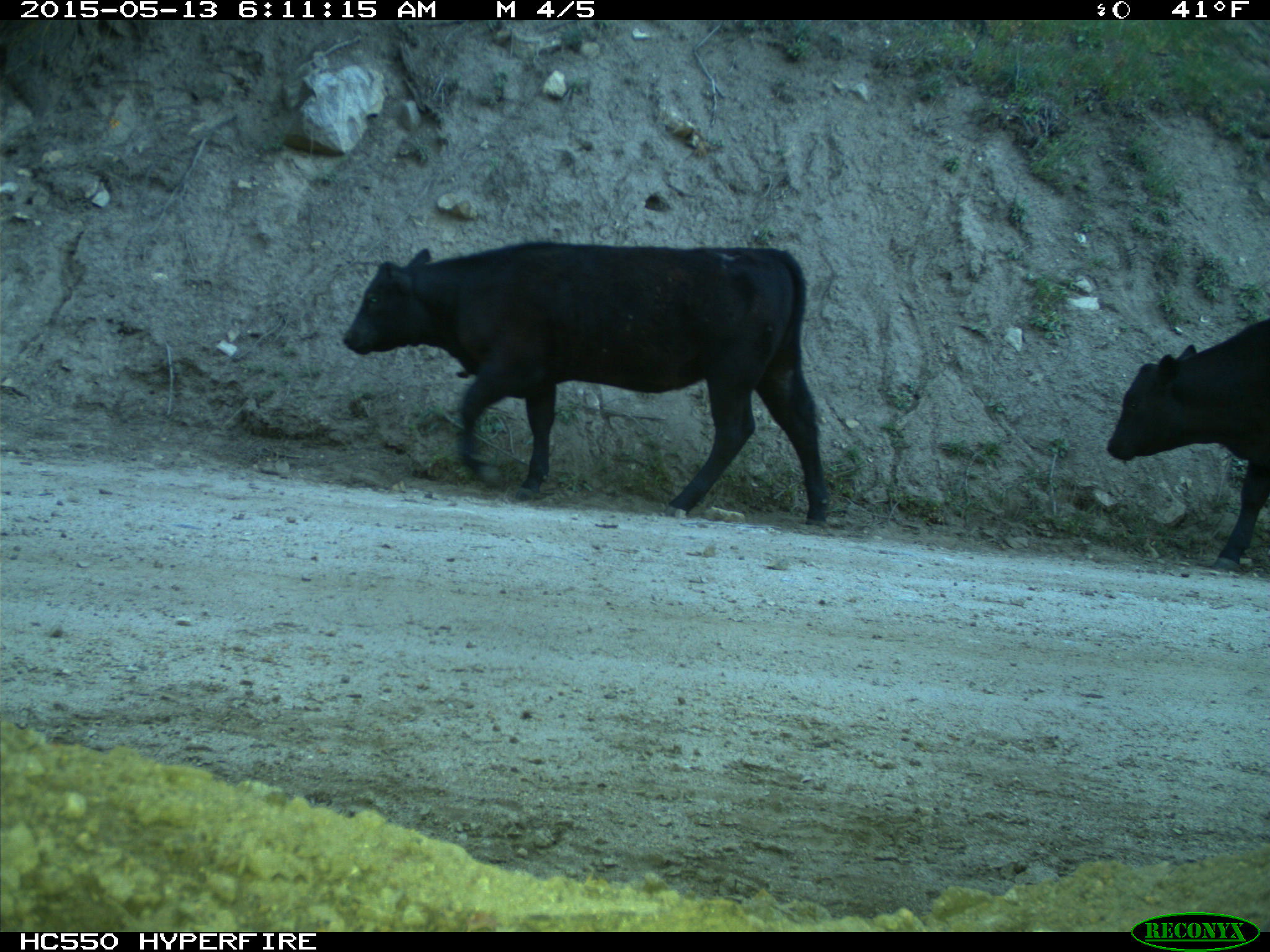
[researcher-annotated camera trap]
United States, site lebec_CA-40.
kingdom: Animalia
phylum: Chordata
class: Mammalia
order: Artiodactyla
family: Bovidae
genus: Bos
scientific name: Bos taurus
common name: domestic cow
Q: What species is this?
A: Bos taurus (domestic cow).